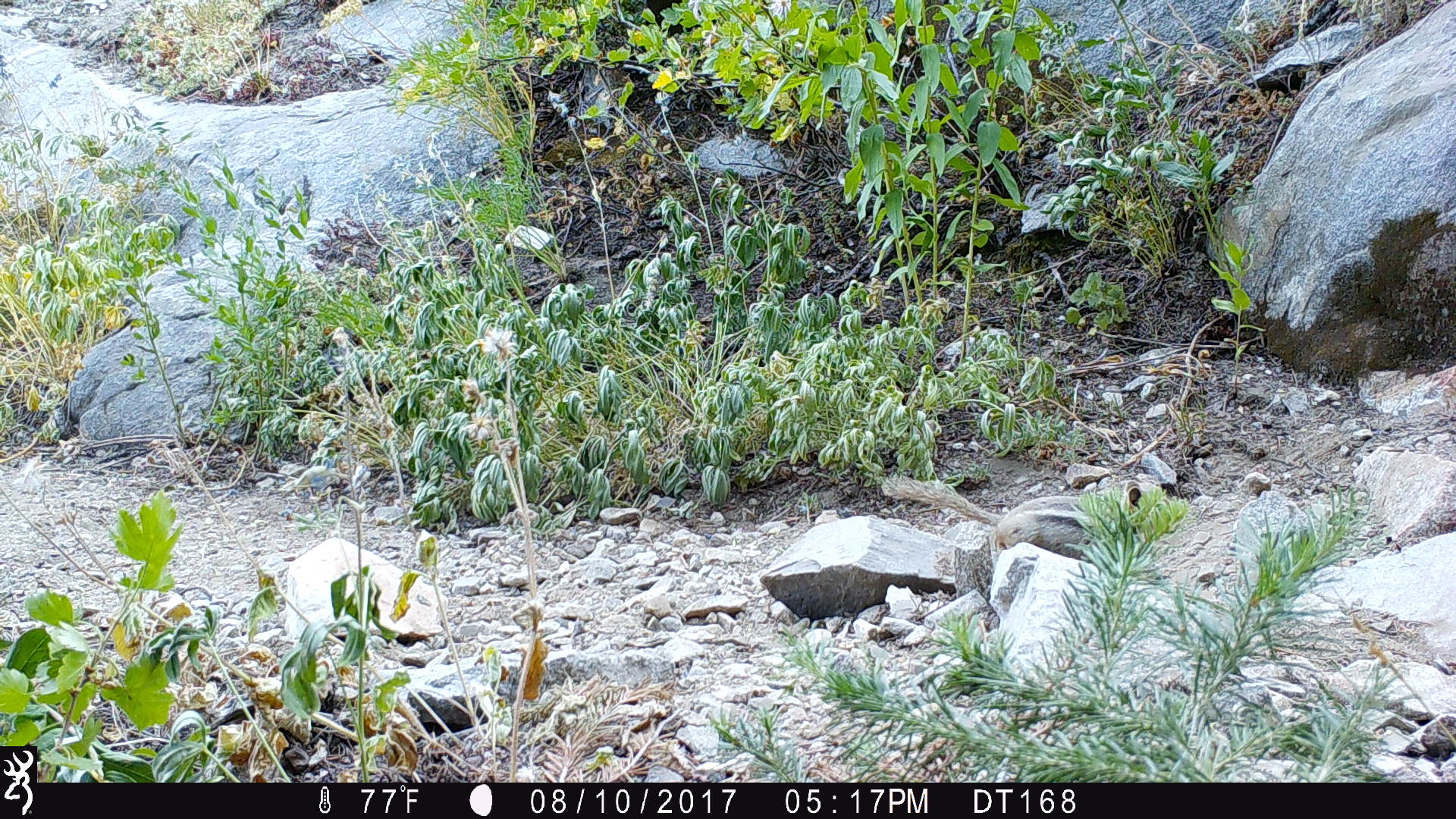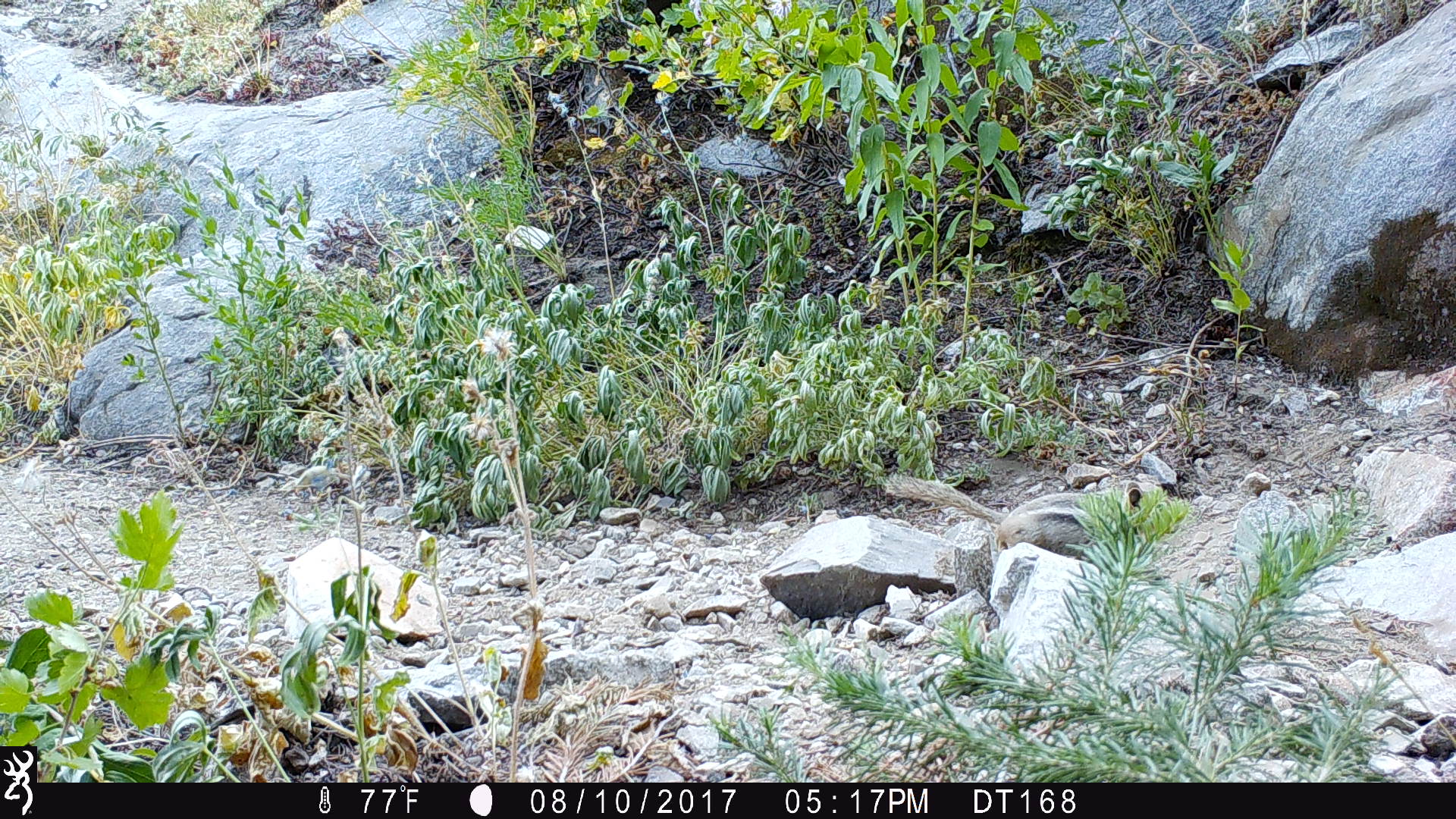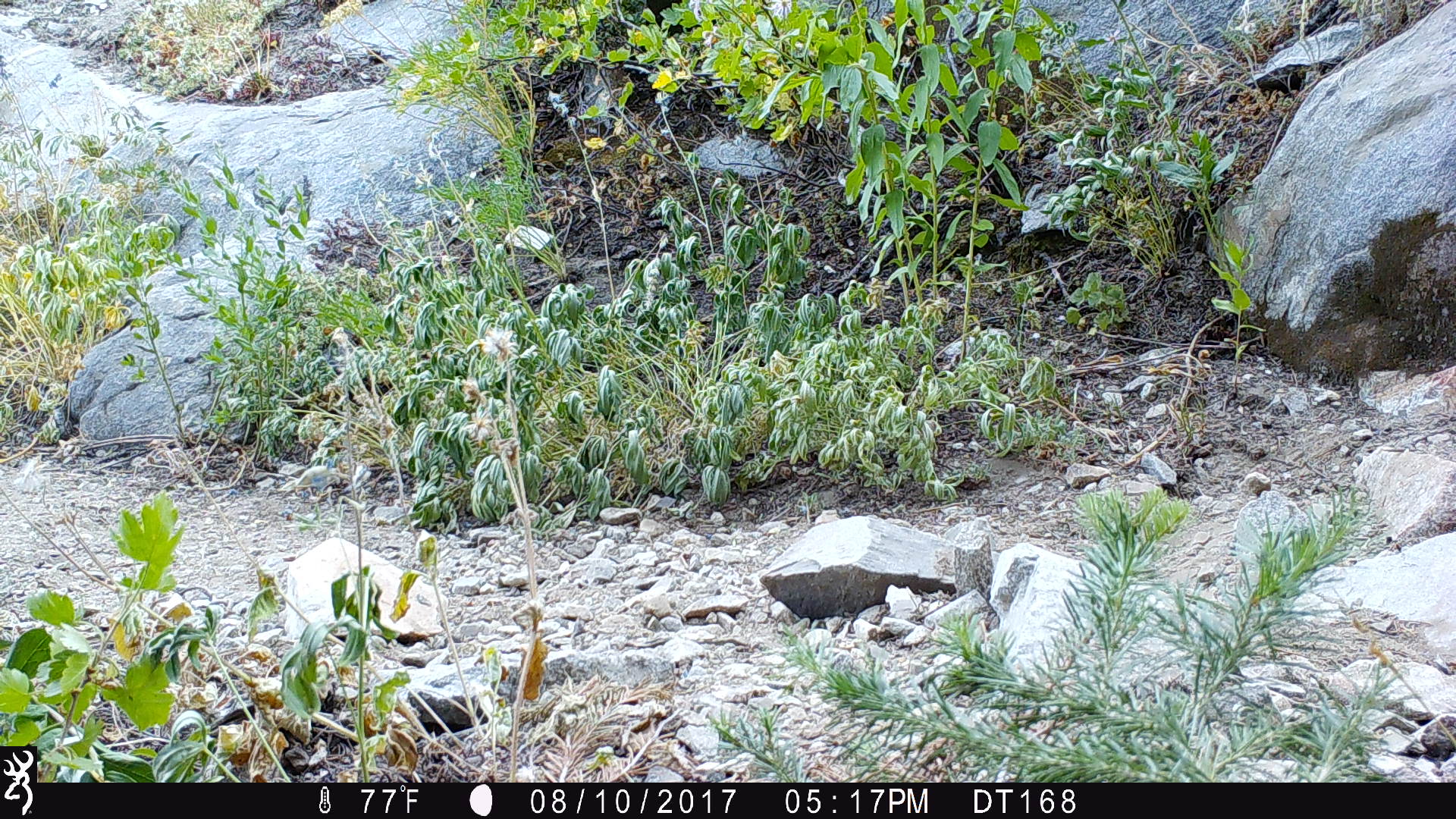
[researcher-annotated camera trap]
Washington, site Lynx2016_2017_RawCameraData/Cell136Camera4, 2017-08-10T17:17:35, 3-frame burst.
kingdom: Animalia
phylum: Chordata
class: Mammalia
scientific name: Mammalia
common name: small mammal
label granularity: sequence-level